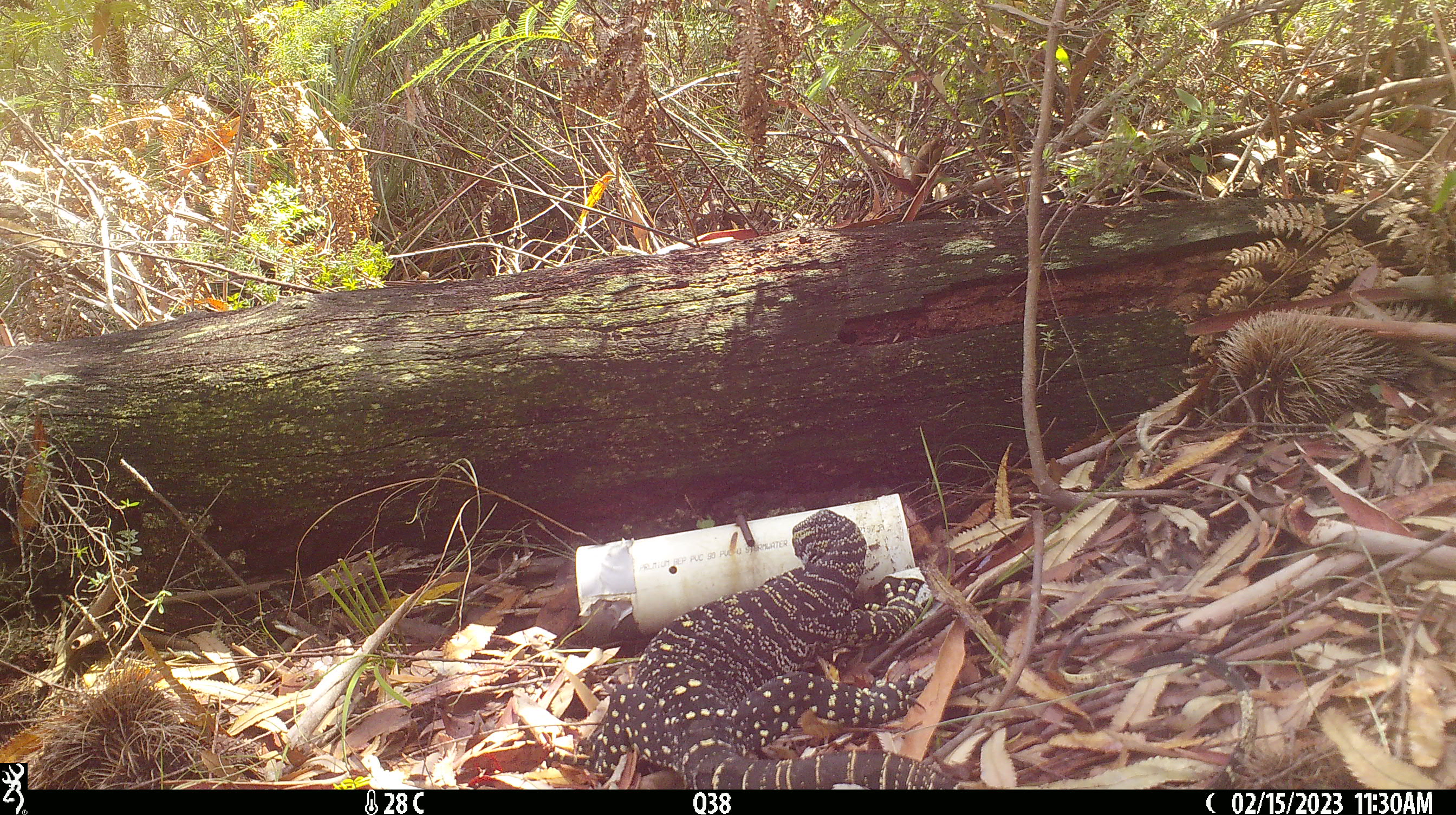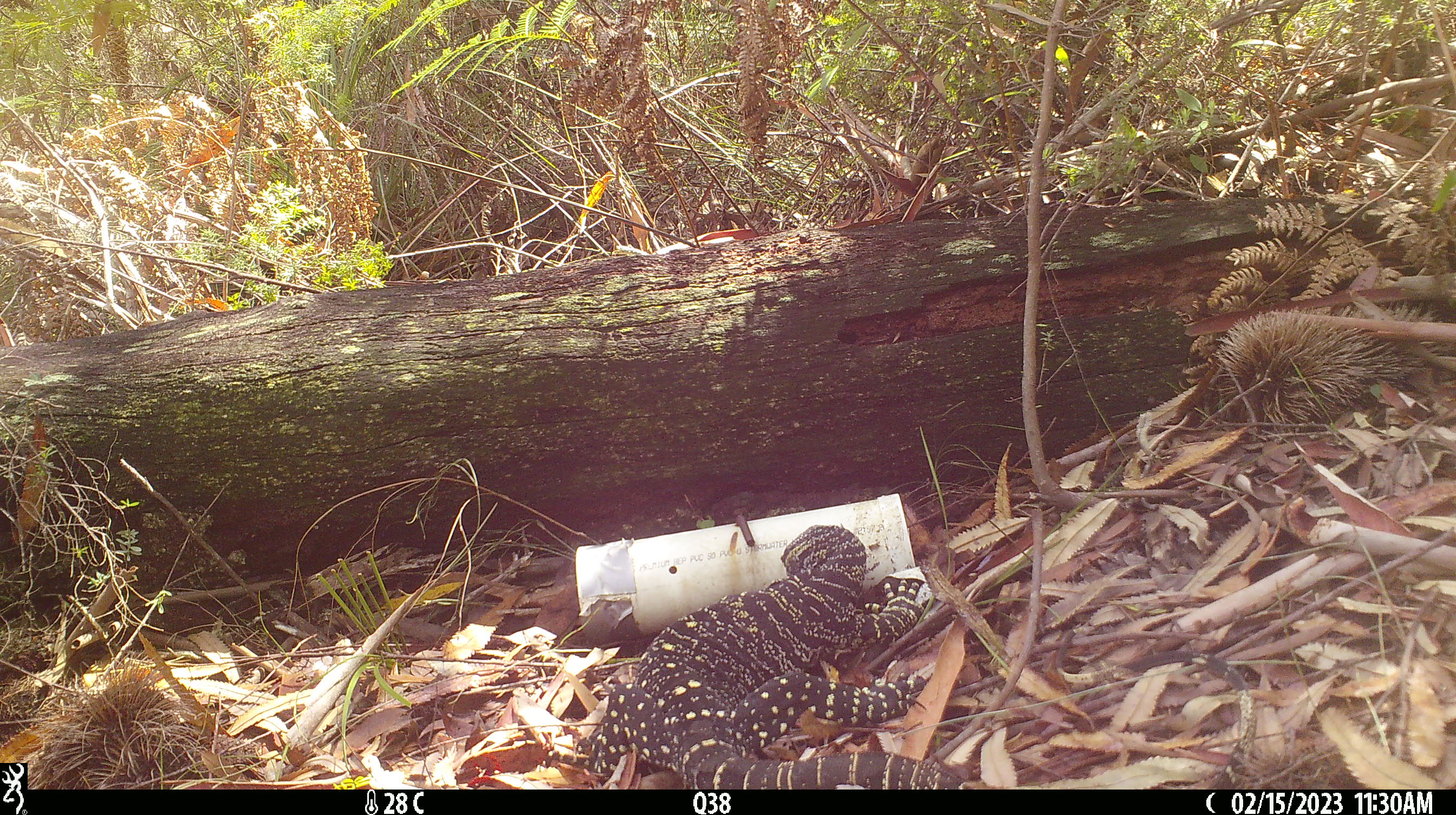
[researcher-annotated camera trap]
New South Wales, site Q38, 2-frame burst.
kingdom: Animalia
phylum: Chordata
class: Reptilia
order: Squamata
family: Varanidae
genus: Varanus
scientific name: Varanus varius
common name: lace monitor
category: goanna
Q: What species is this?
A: Goanna (lace monitor) (Varanus varius).